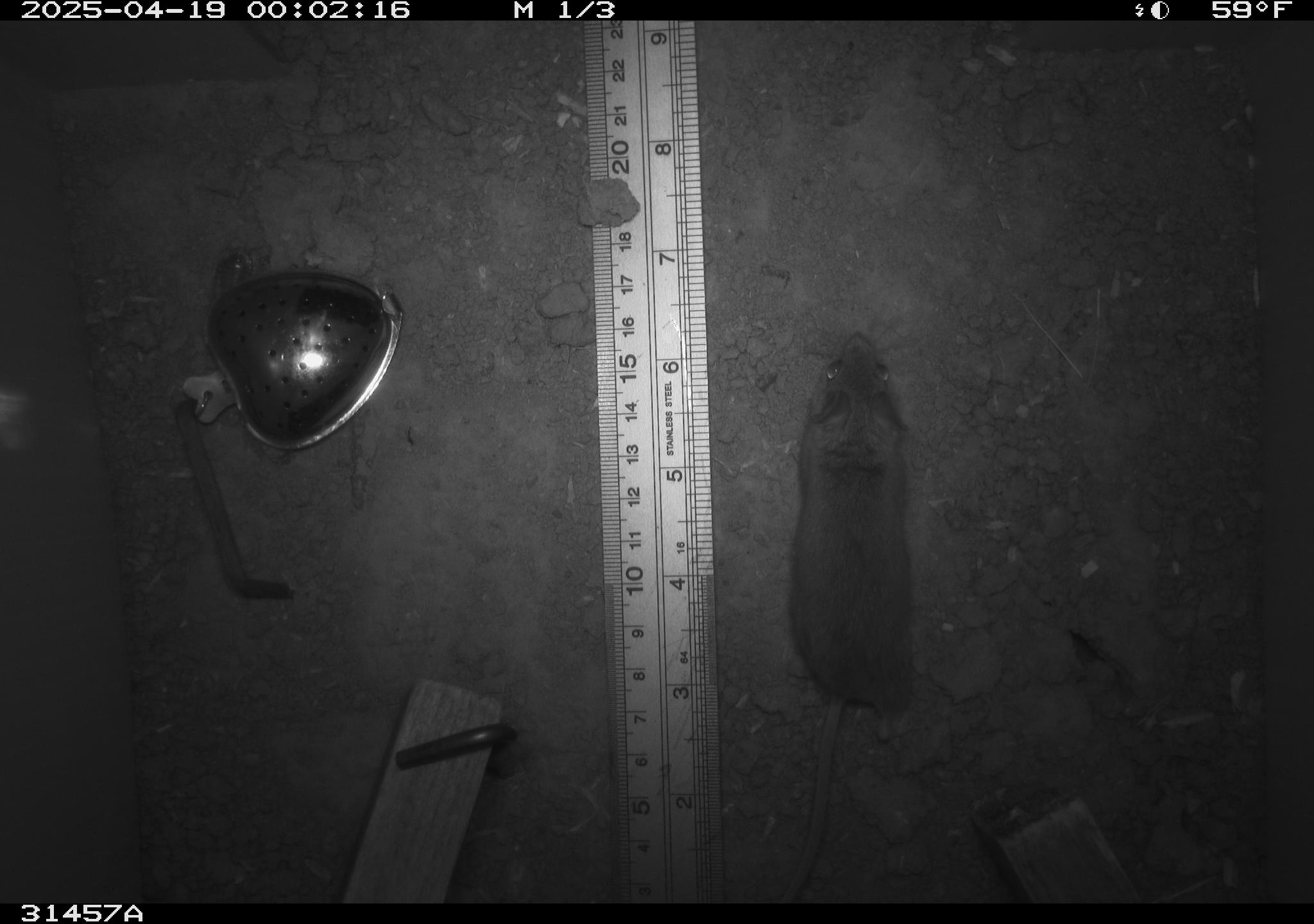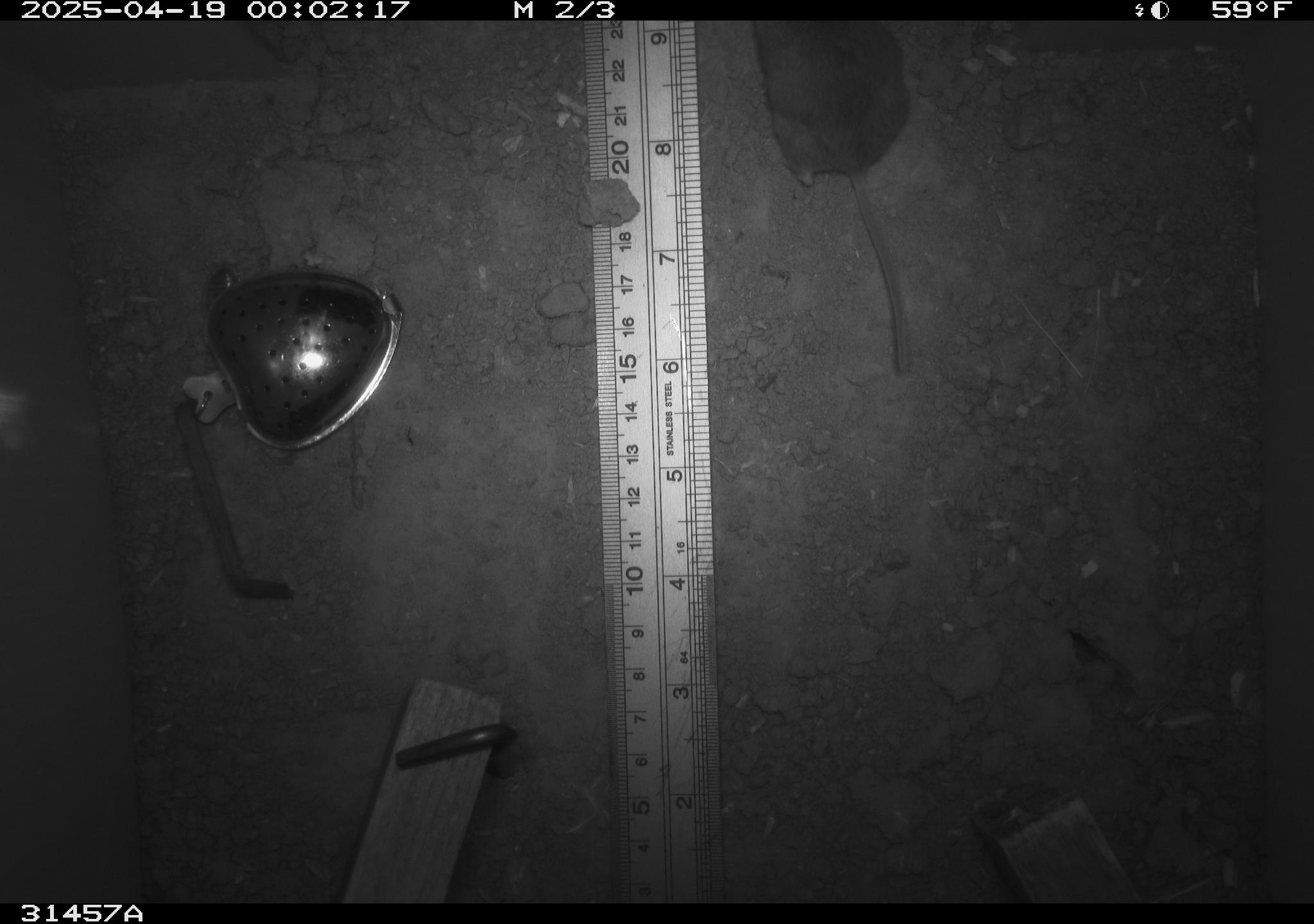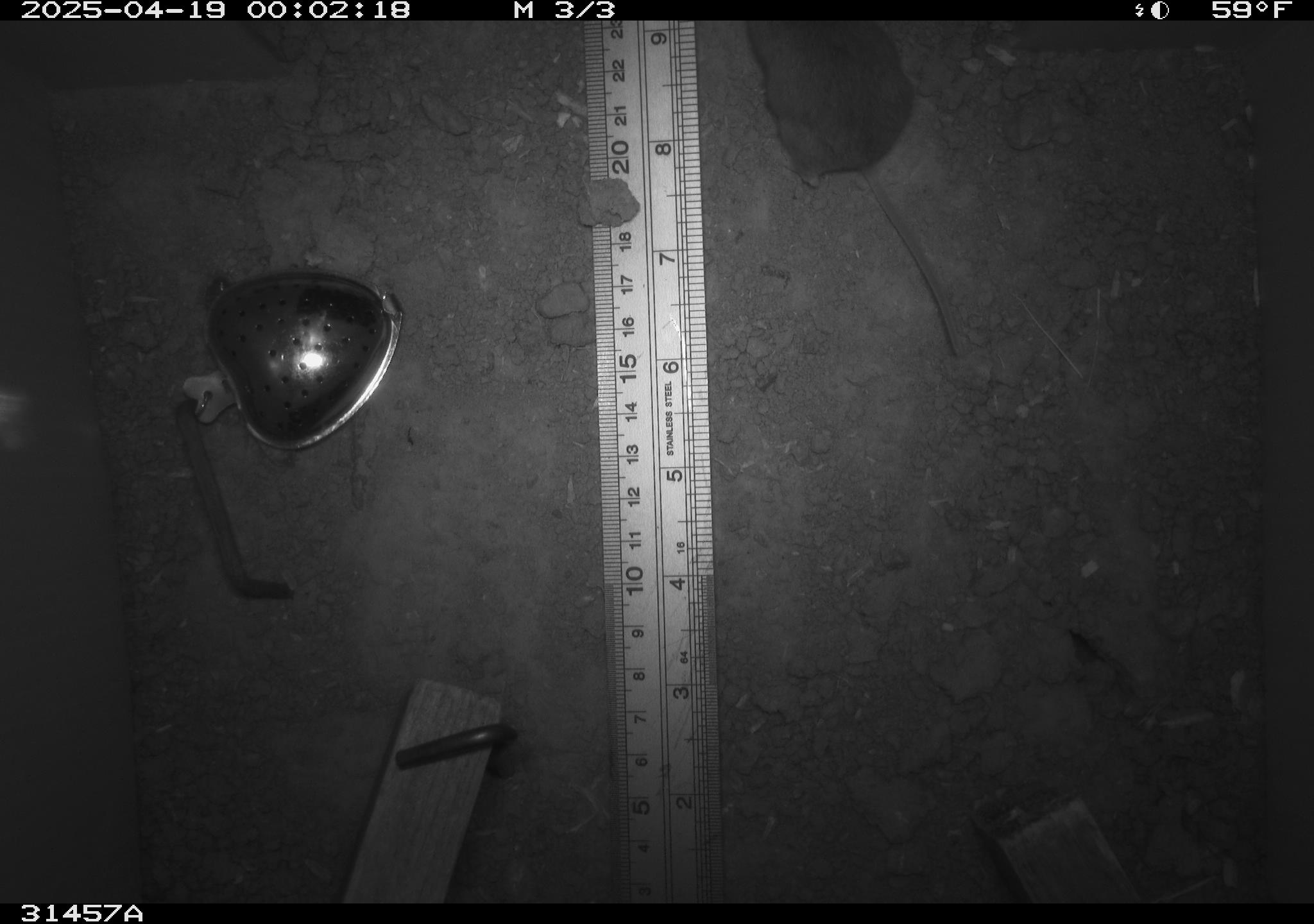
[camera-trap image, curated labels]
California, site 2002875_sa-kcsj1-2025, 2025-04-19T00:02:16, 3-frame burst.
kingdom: Animalia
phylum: Chordata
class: Mammalia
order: Rodentia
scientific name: Rodentia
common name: rodent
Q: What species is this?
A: Rodent (Rodentia).